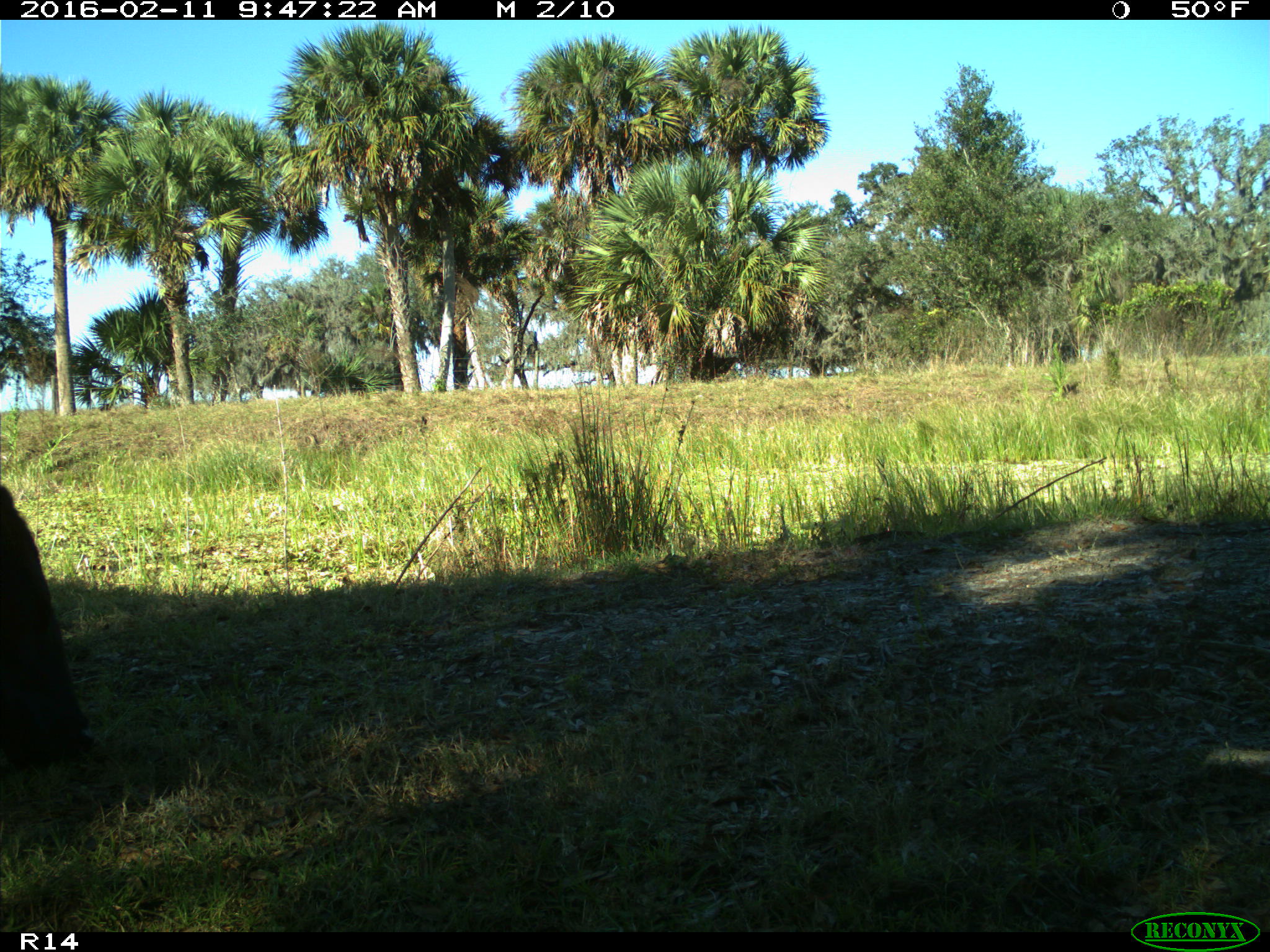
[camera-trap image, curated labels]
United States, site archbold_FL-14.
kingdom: Animalia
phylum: Chordata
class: Mammalia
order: Artiodactyla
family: Bovidae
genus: Bos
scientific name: Bos taurus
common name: domestic cow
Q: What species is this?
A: Bos taurus (domestic cow).